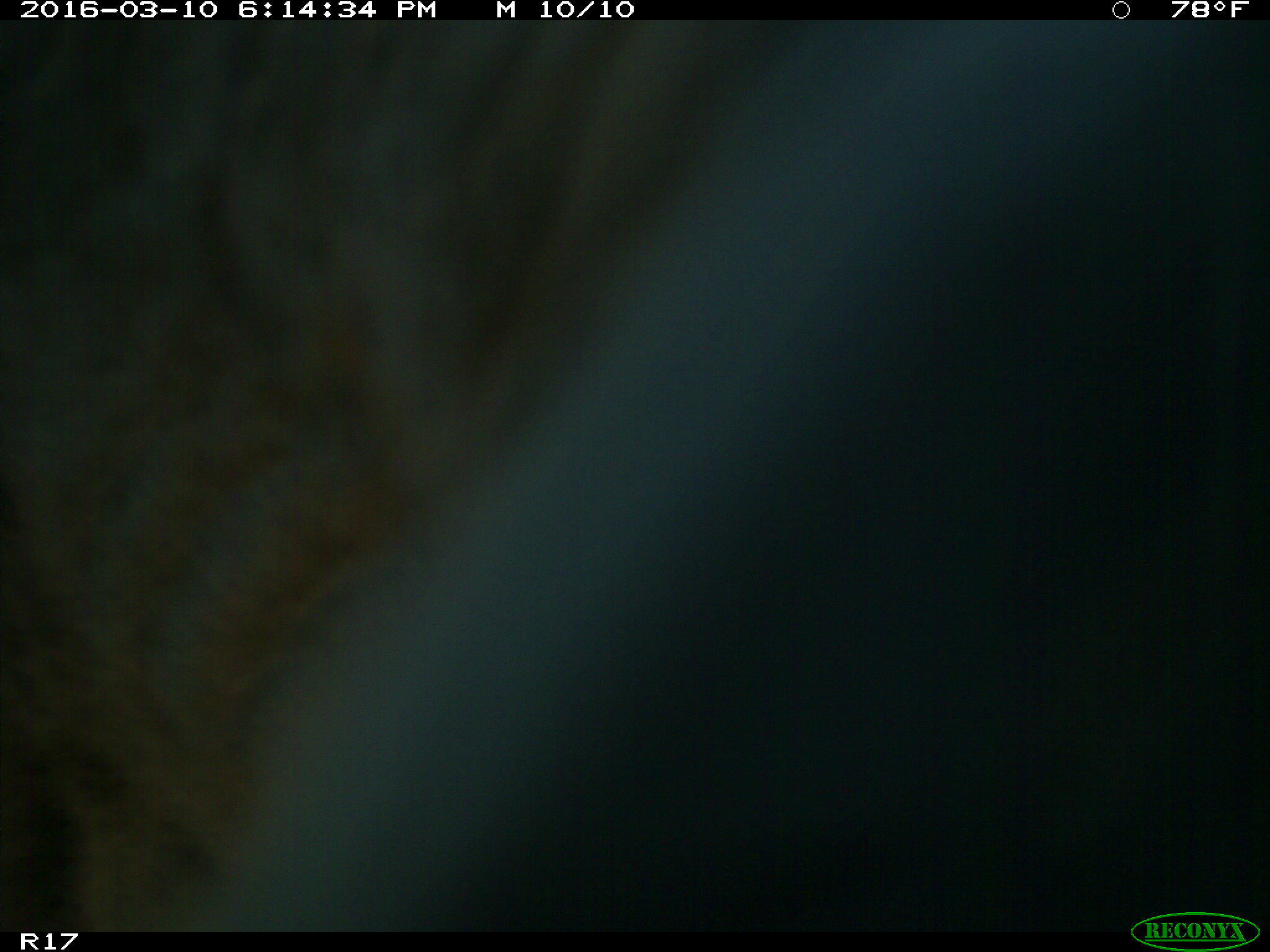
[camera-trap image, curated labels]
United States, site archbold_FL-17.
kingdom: Animalia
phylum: Chordata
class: Mammalia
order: Artiodactyla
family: Bovidae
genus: Bos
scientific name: Bos taurus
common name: domestic cow